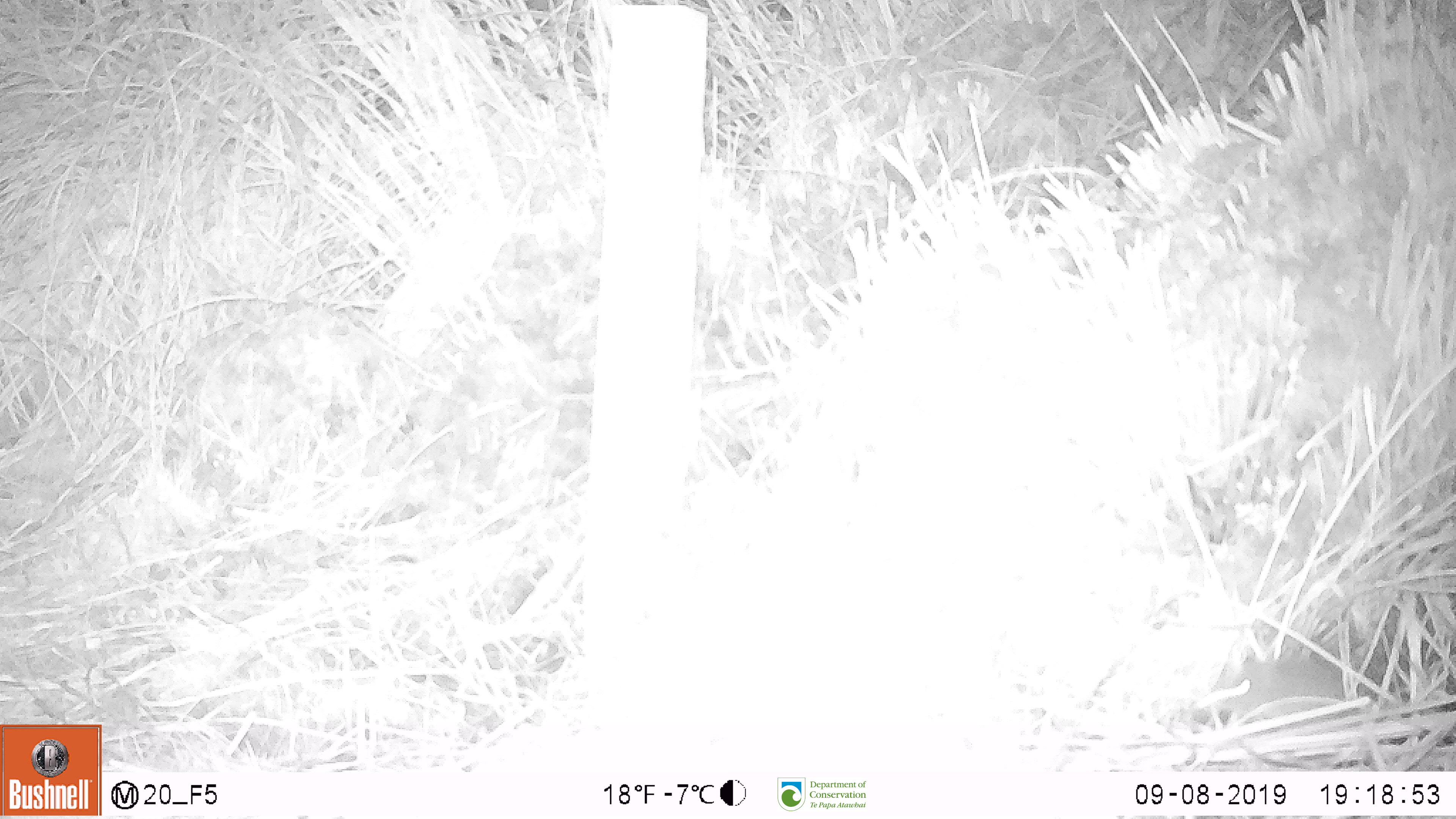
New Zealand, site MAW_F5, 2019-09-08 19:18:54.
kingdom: Animalia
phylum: Chordata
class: Mammalia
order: Rodentia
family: Muridae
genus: Mus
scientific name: Mus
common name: mouse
Mouse (Mus).